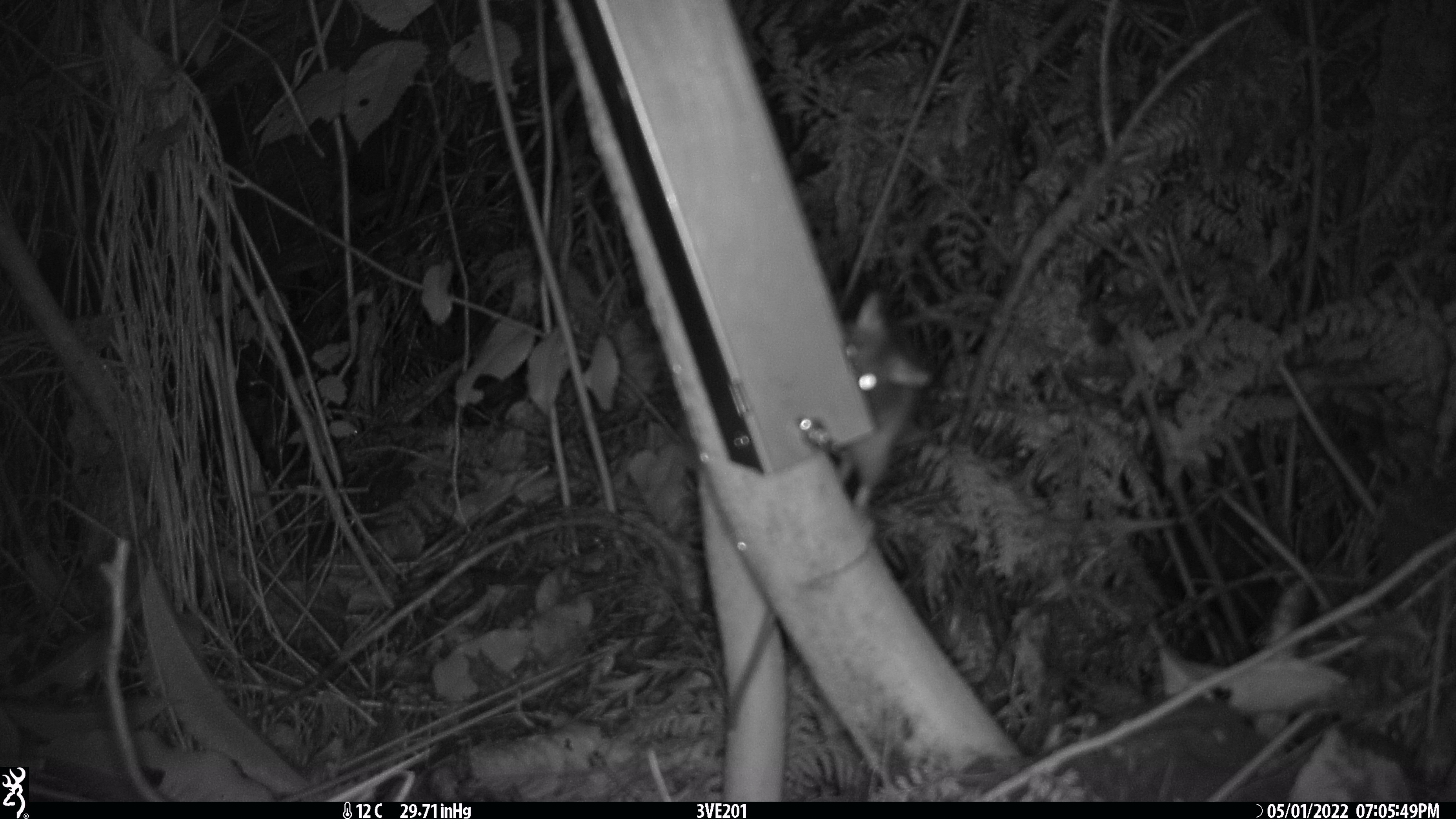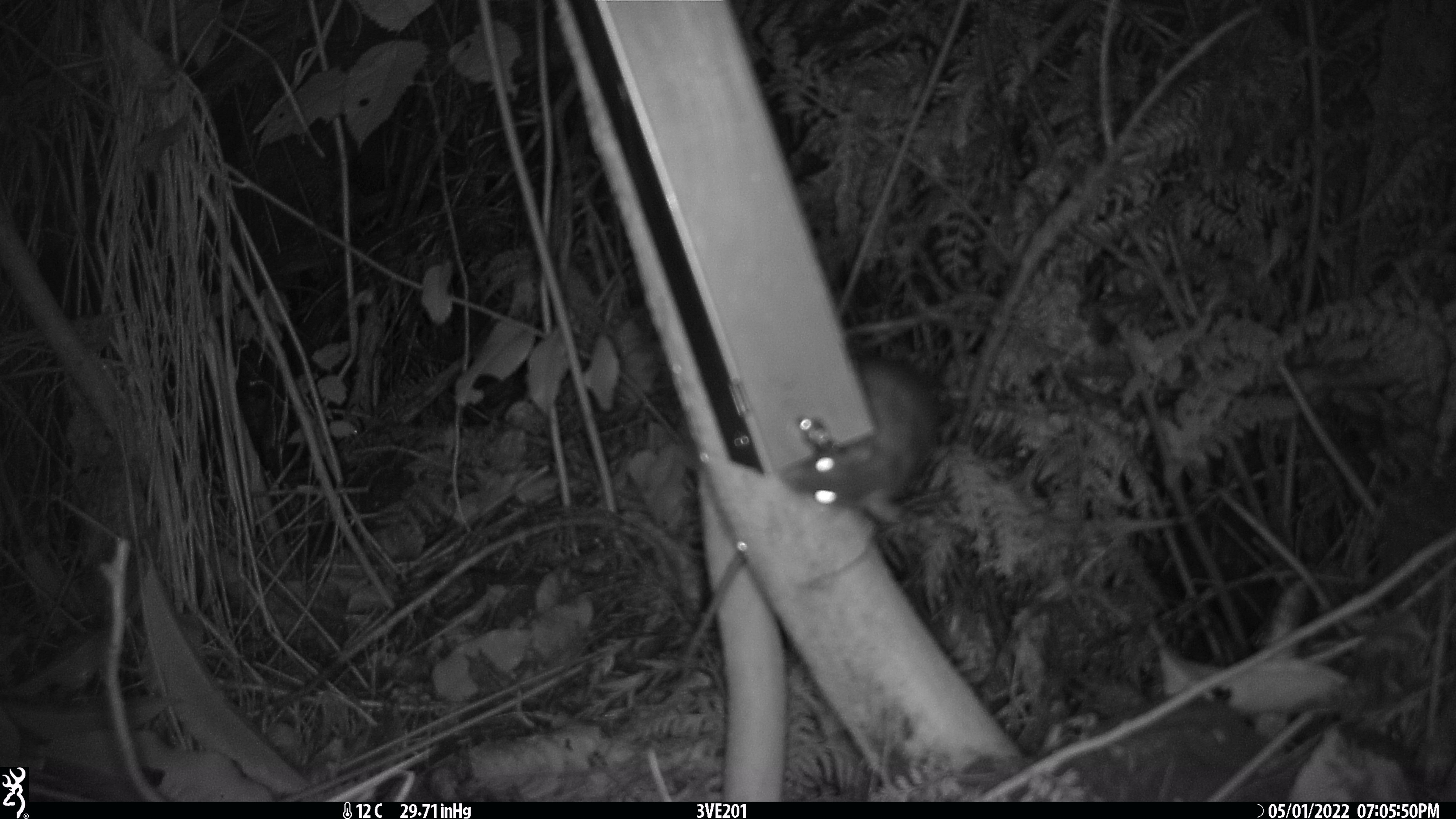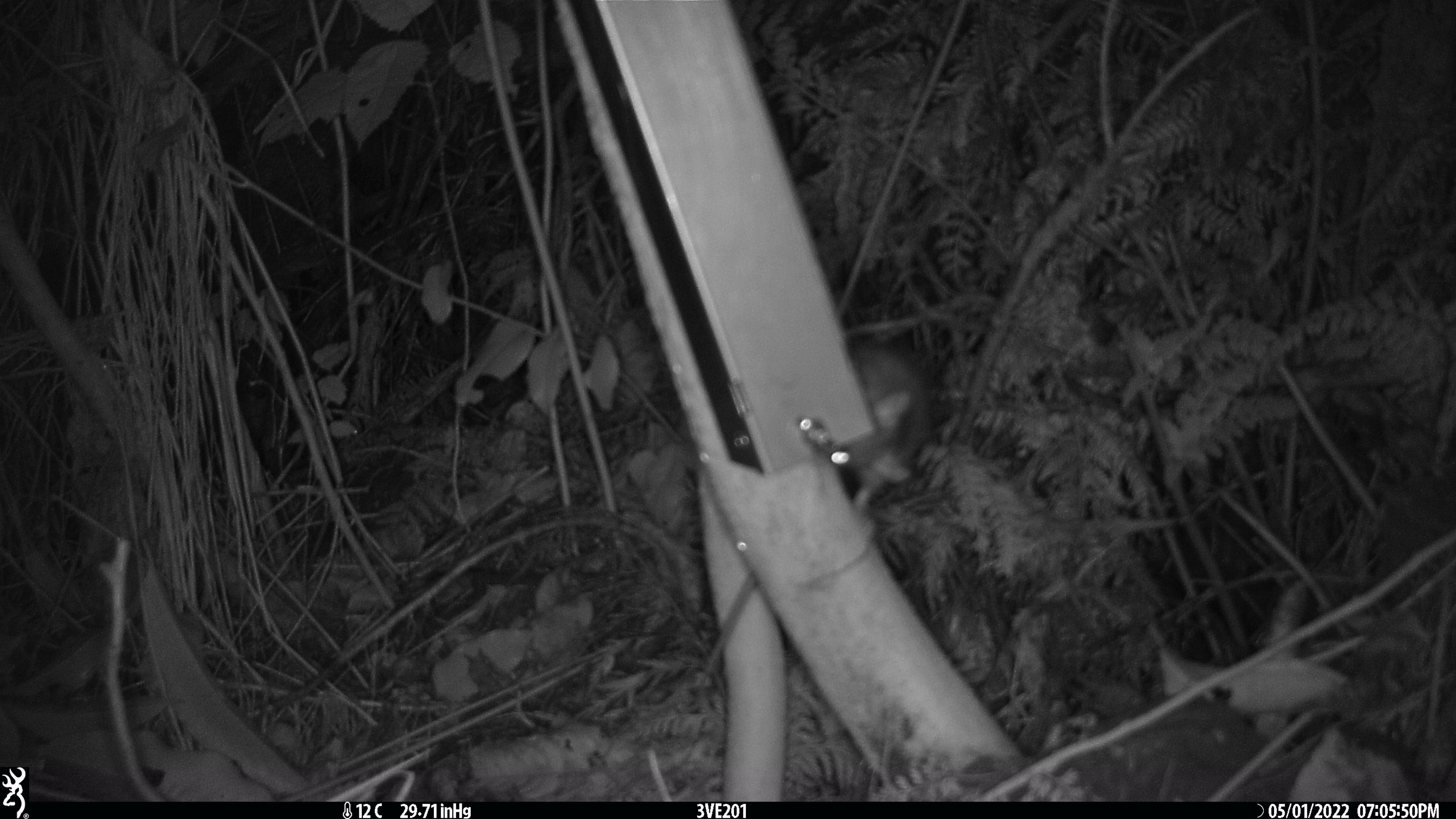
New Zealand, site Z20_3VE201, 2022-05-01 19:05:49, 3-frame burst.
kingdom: Animalia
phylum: Chordata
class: Mammalia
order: Rodentia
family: Muridae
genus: Rattus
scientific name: Rattus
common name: rat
Rat (Rattus).